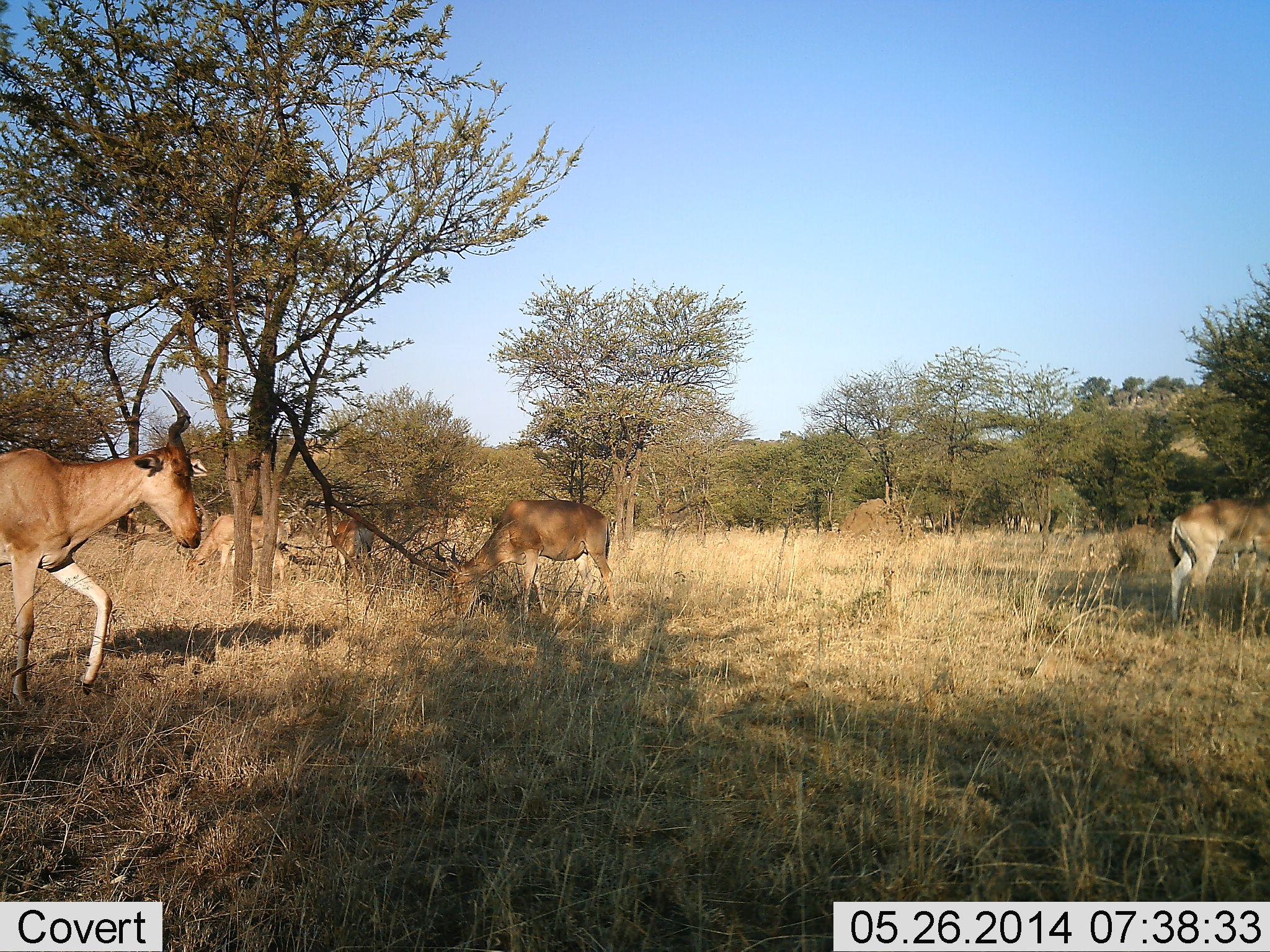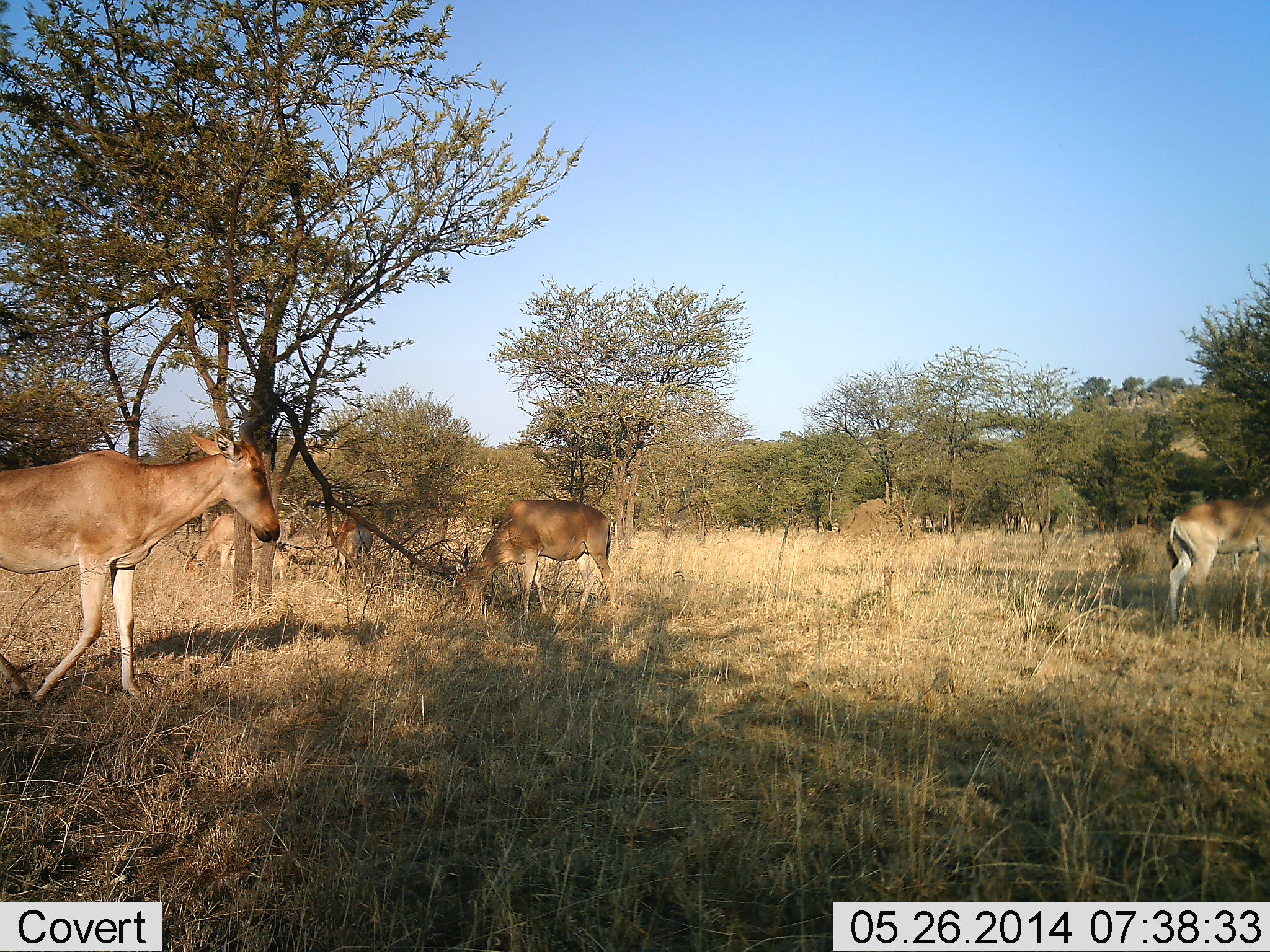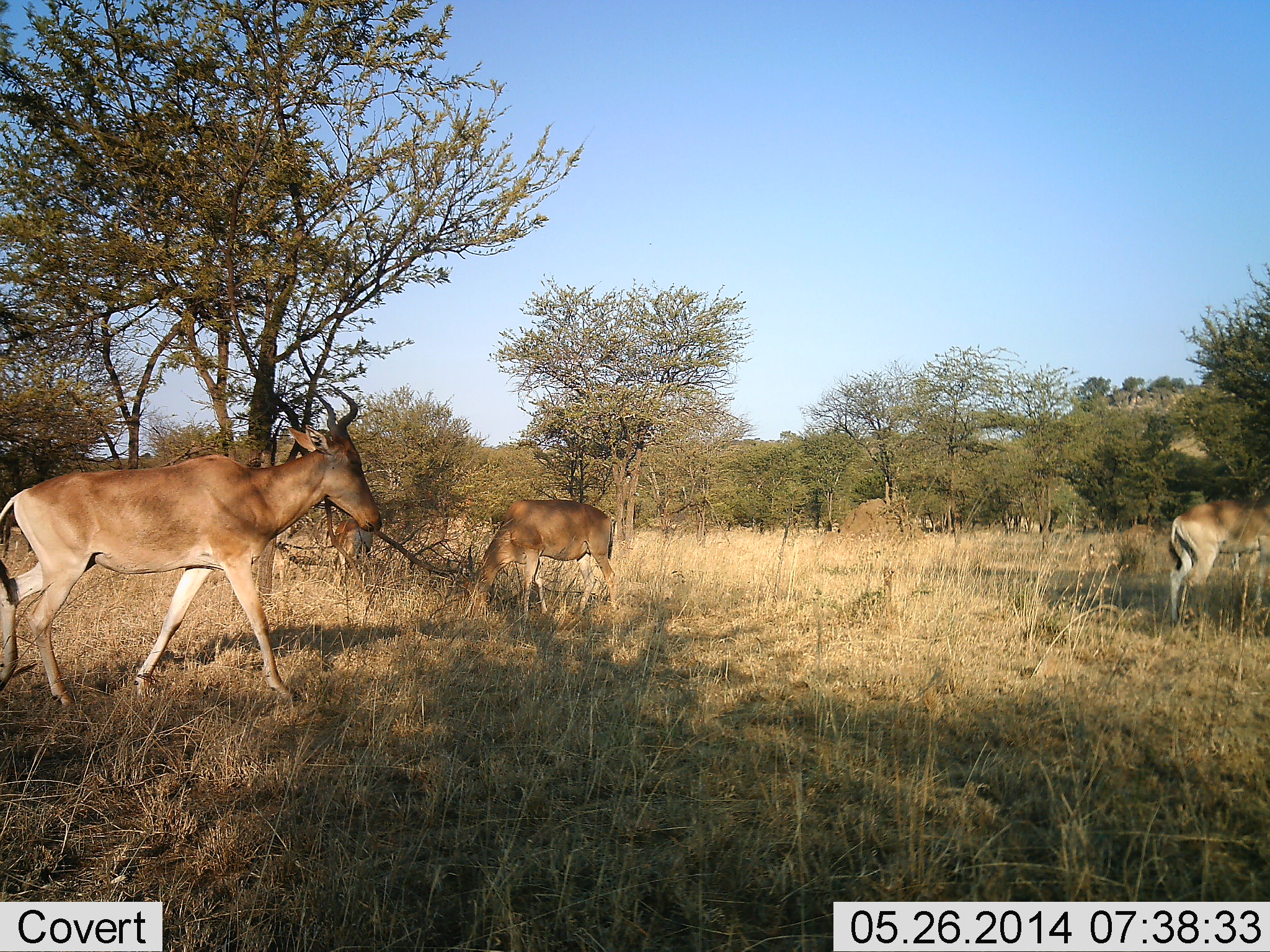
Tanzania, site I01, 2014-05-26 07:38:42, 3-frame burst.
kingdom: Animalia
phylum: Chordata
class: Mammalia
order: Artiodactyla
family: Bovidae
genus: Alcelaphus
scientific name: Alcelaphus buselaphus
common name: hartebeest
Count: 5.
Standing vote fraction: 50%.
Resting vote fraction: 10%.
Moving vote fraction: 100%.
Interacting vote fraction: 0%.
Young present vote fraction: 0%.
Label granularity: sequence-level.